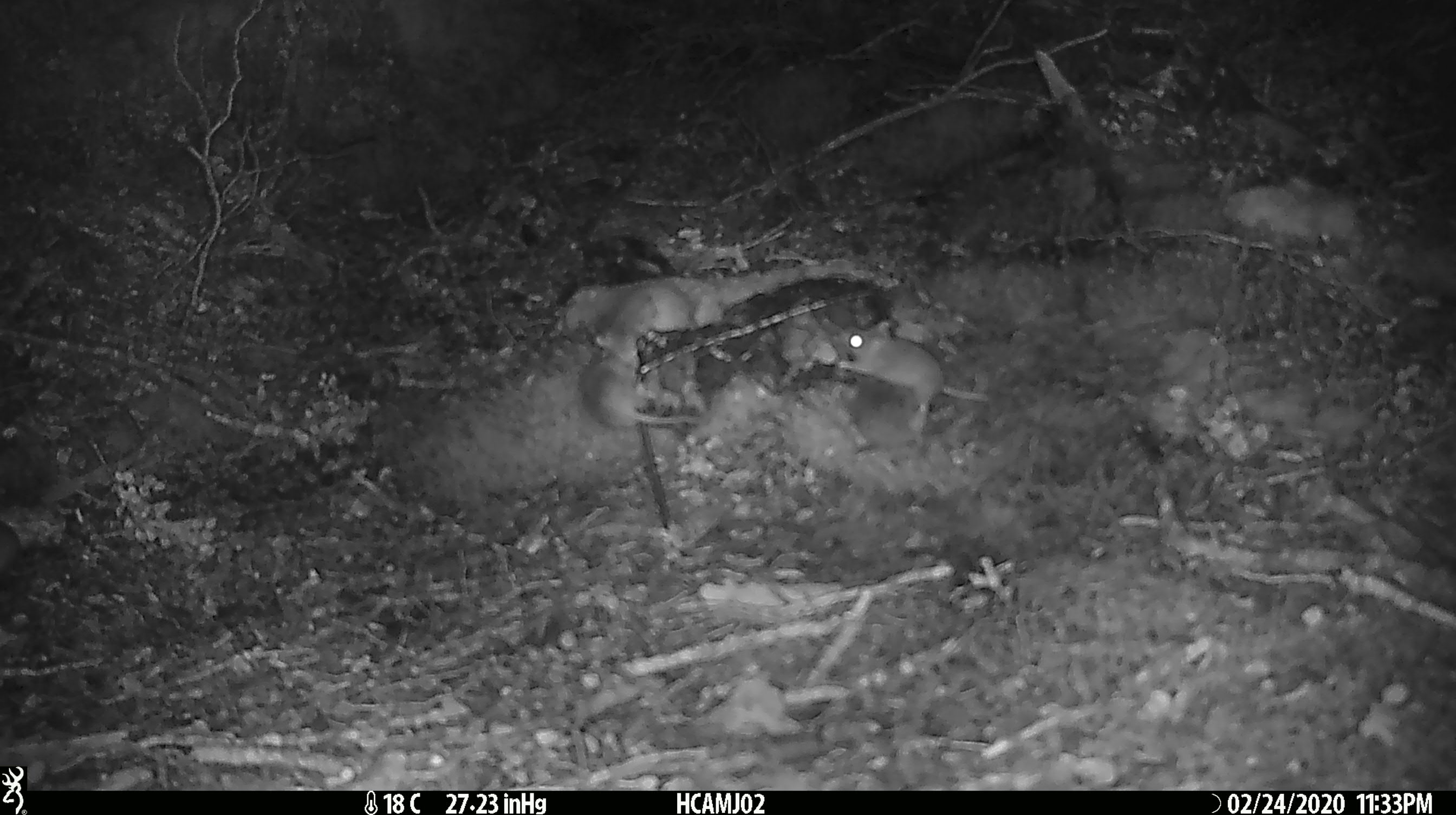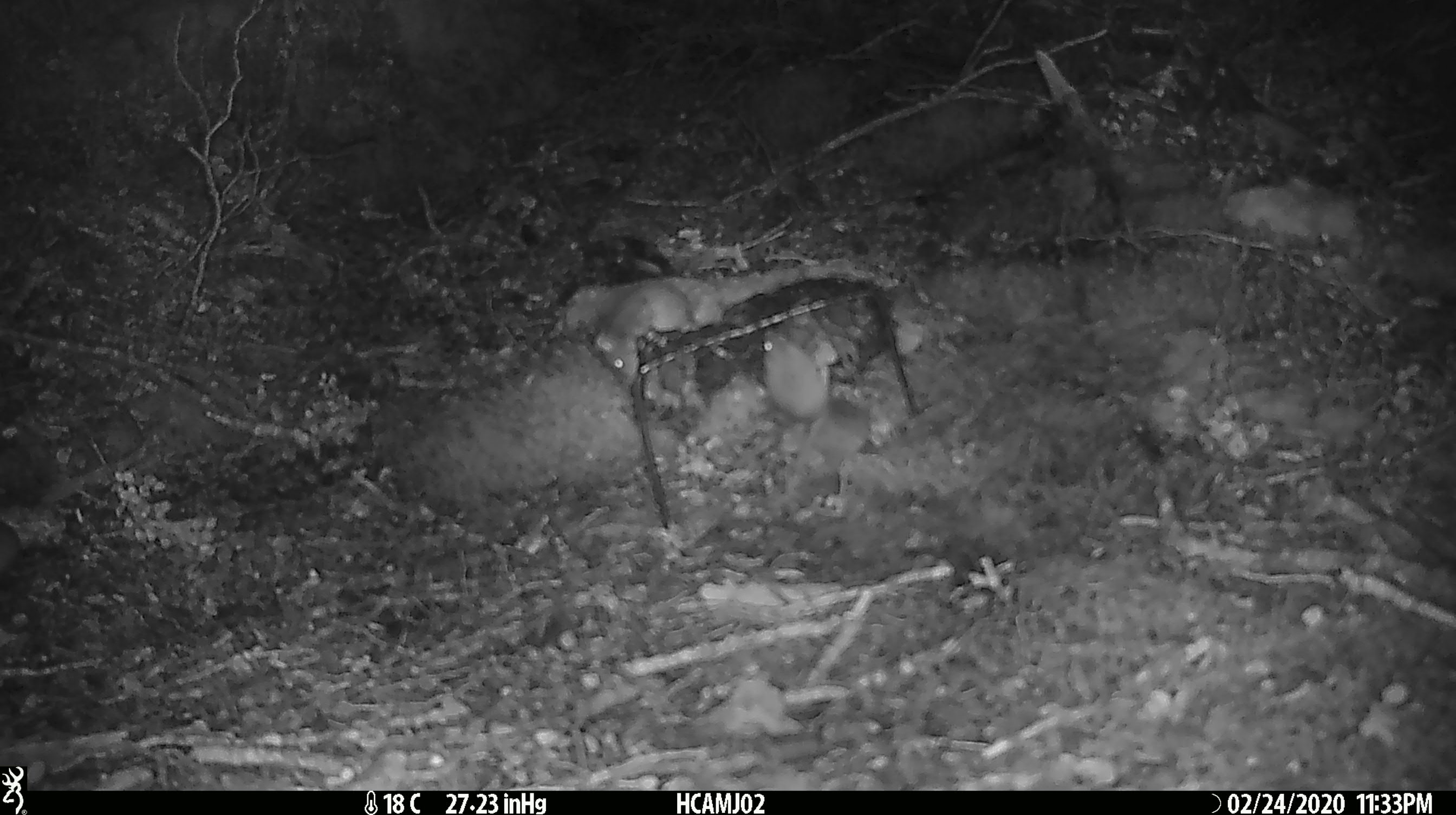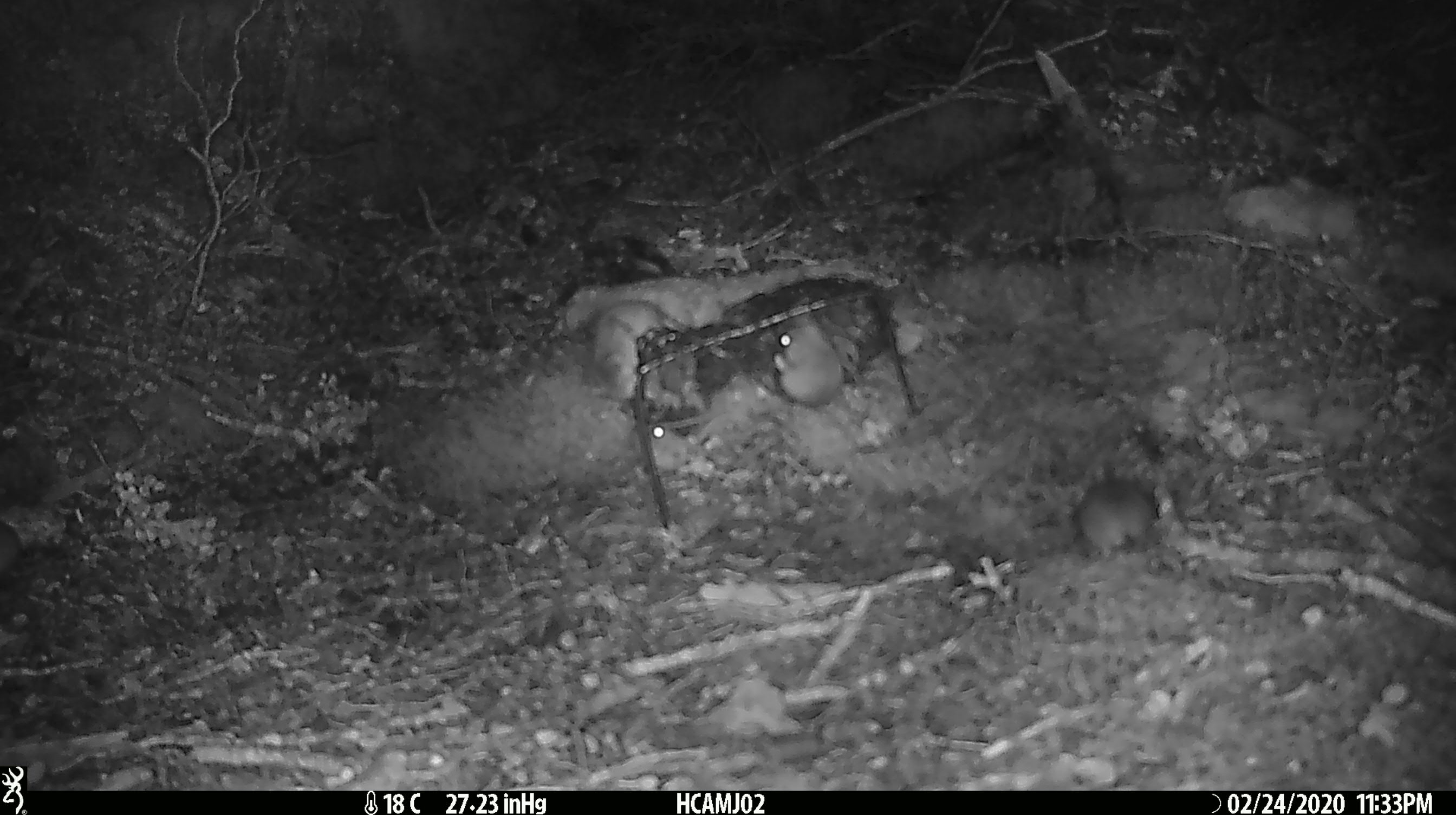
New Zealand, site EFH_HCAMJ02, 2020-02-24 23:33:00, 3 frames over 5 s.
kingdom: Animalia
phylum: Chordata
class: Mammalia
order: Rodentia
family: Muridae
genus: Mus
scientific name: Mus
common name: mouse